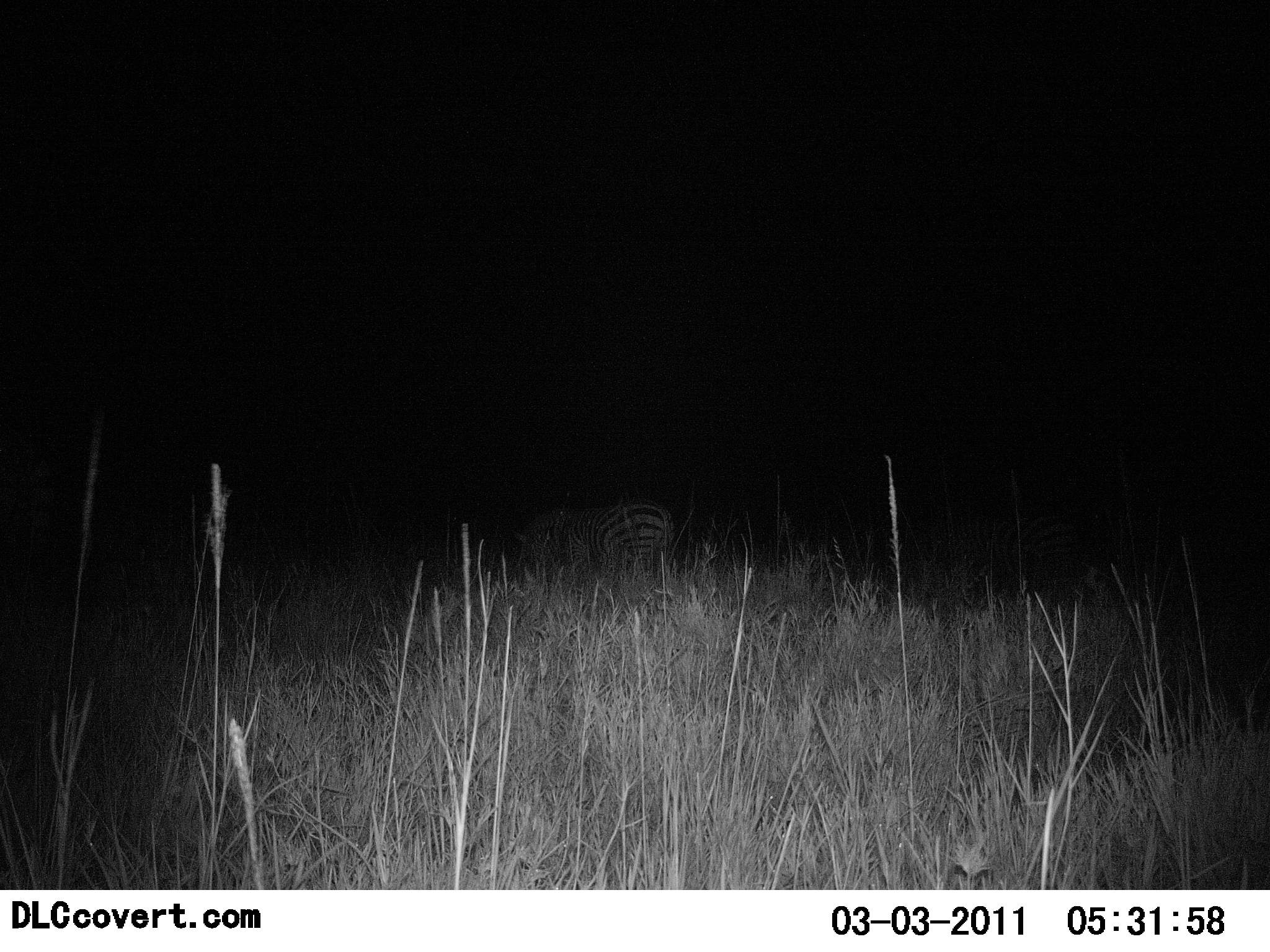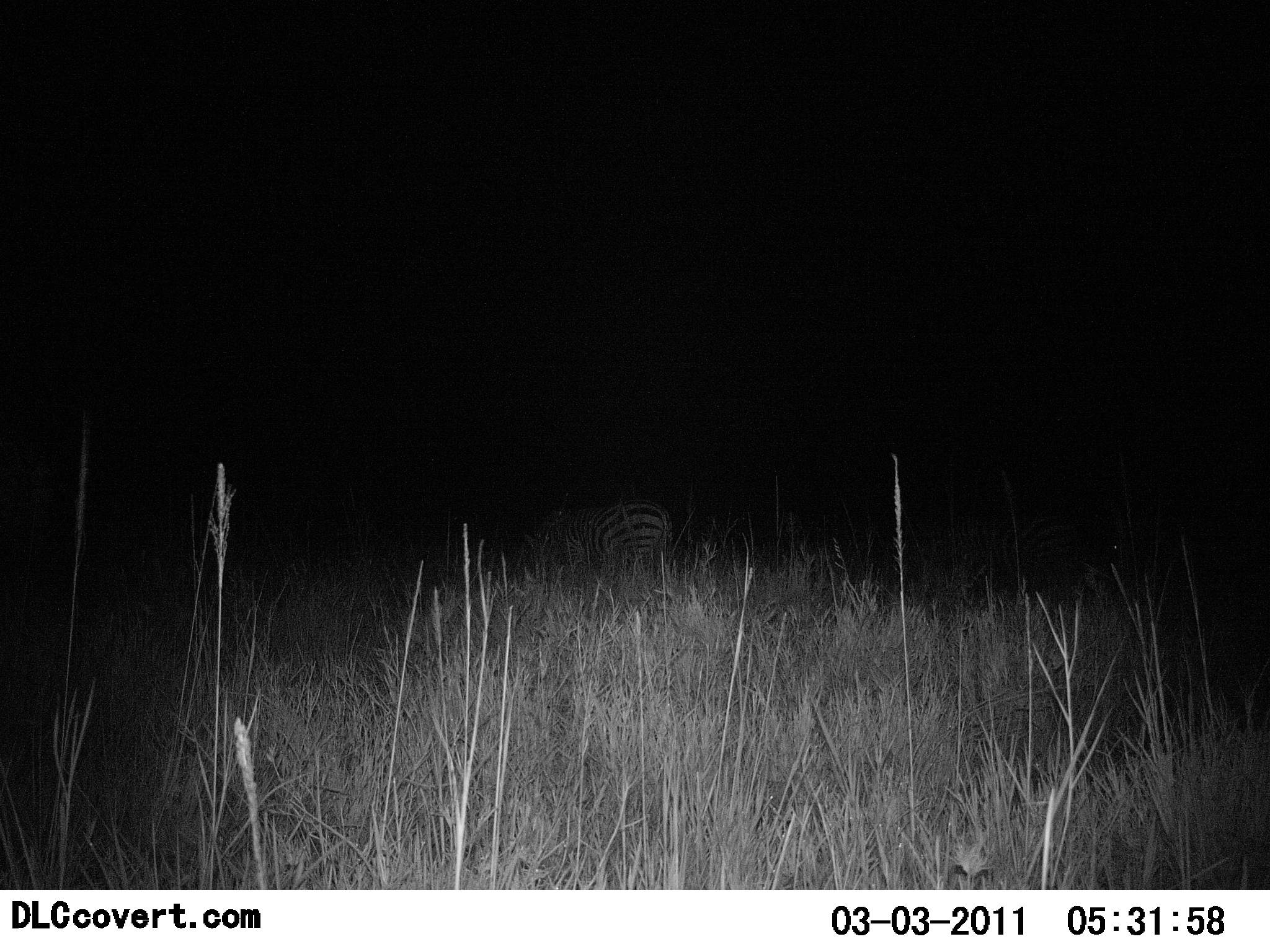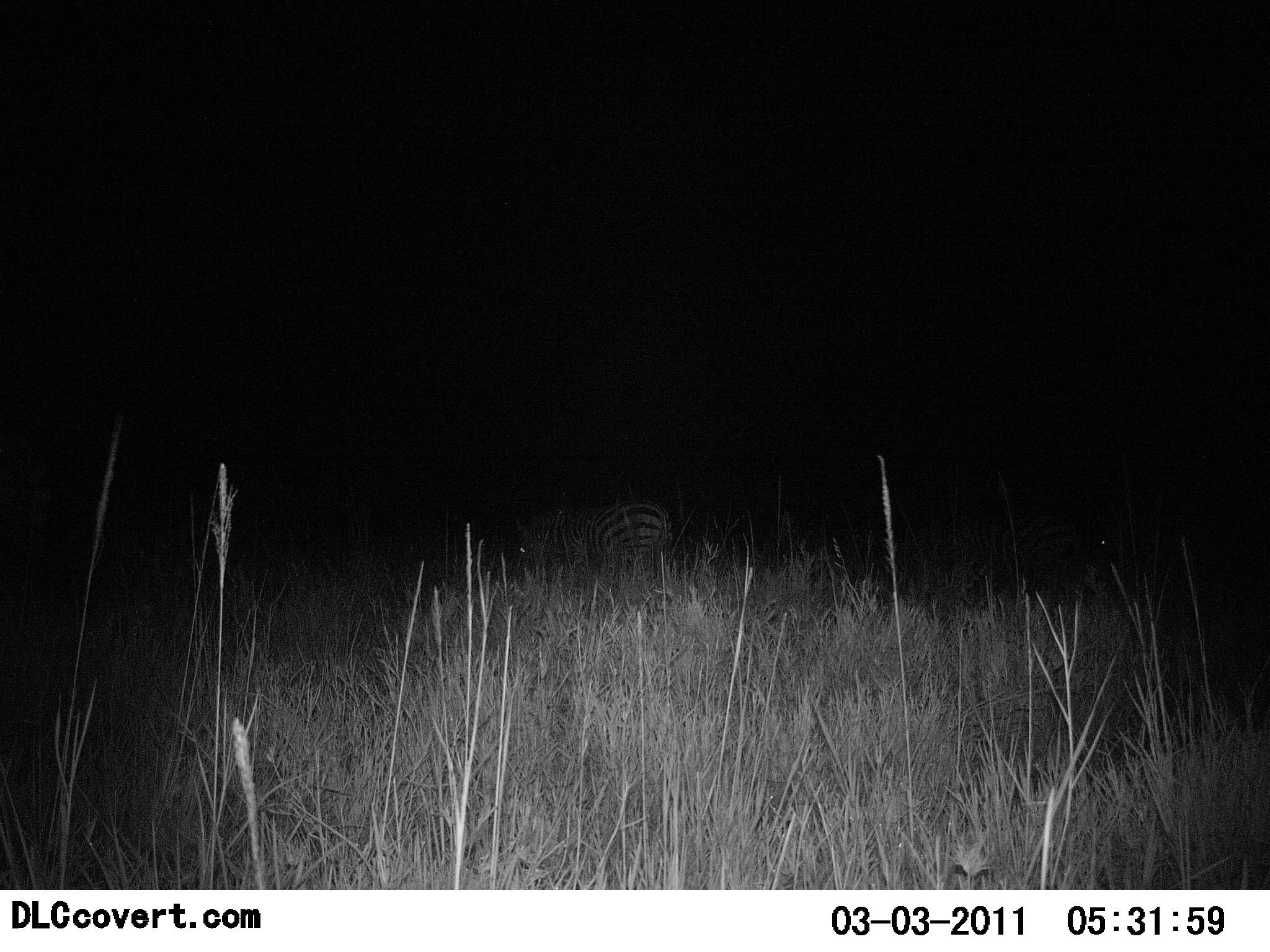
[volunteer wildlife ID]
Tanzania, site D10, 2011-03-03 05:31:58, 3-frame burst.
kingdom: Animalia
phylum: Chordata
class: Mammalia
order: Perissodactyla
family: Equidae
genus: Equus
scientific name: Equus quagga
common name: plains zebra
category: zebra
Zebra (plains zebra) (Equus quagga), count 1. Behavior (volunteer vote fractions): standing 71%, resting 0%, moving 0%, interacting 7%. Young present (vote fraction): 0%. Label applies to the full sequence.